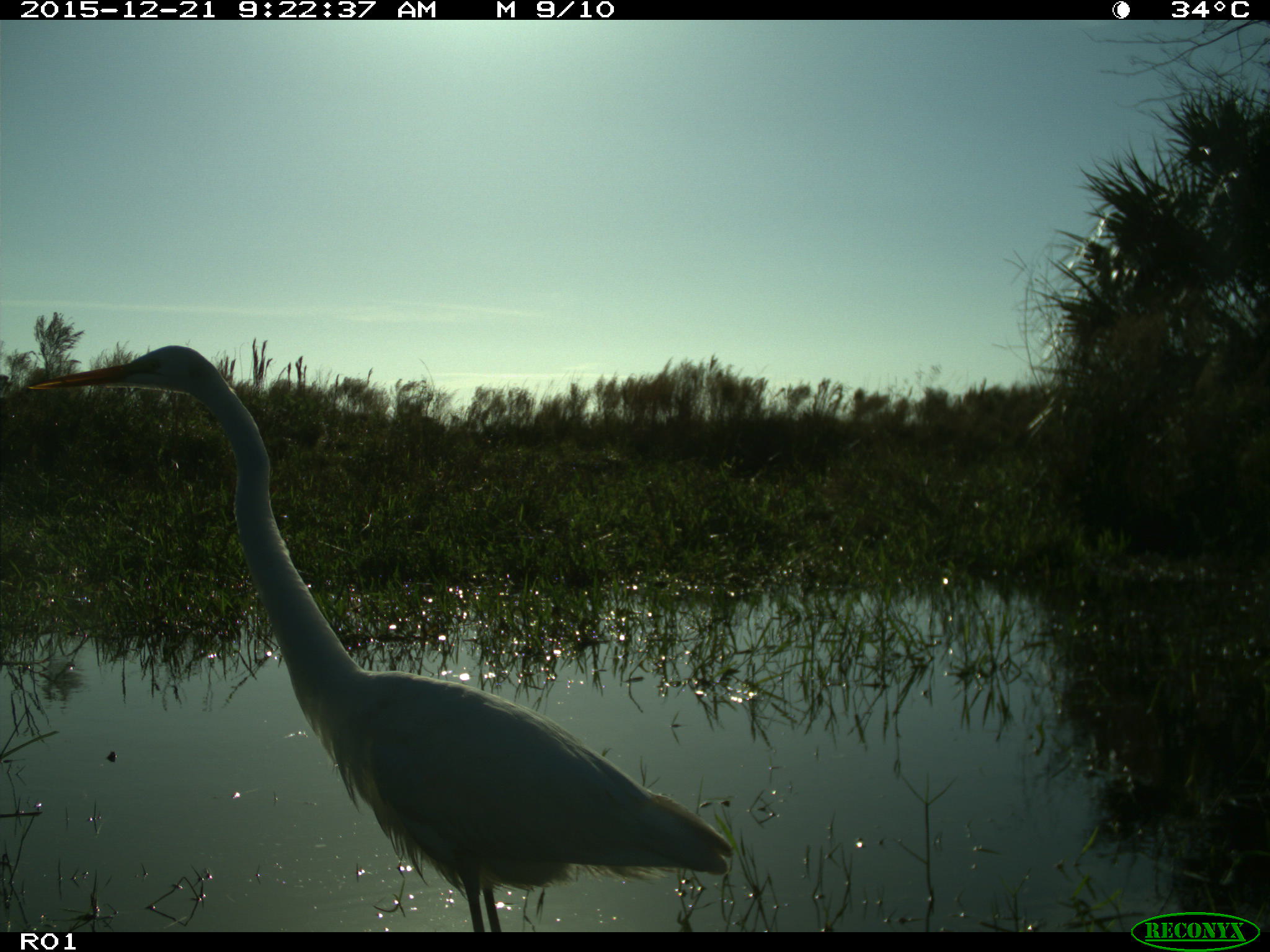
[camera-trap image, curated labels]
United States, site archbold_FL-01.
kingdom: Animalia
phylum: Chordata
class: Aves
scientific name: Aves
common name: birds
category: unidentified bird